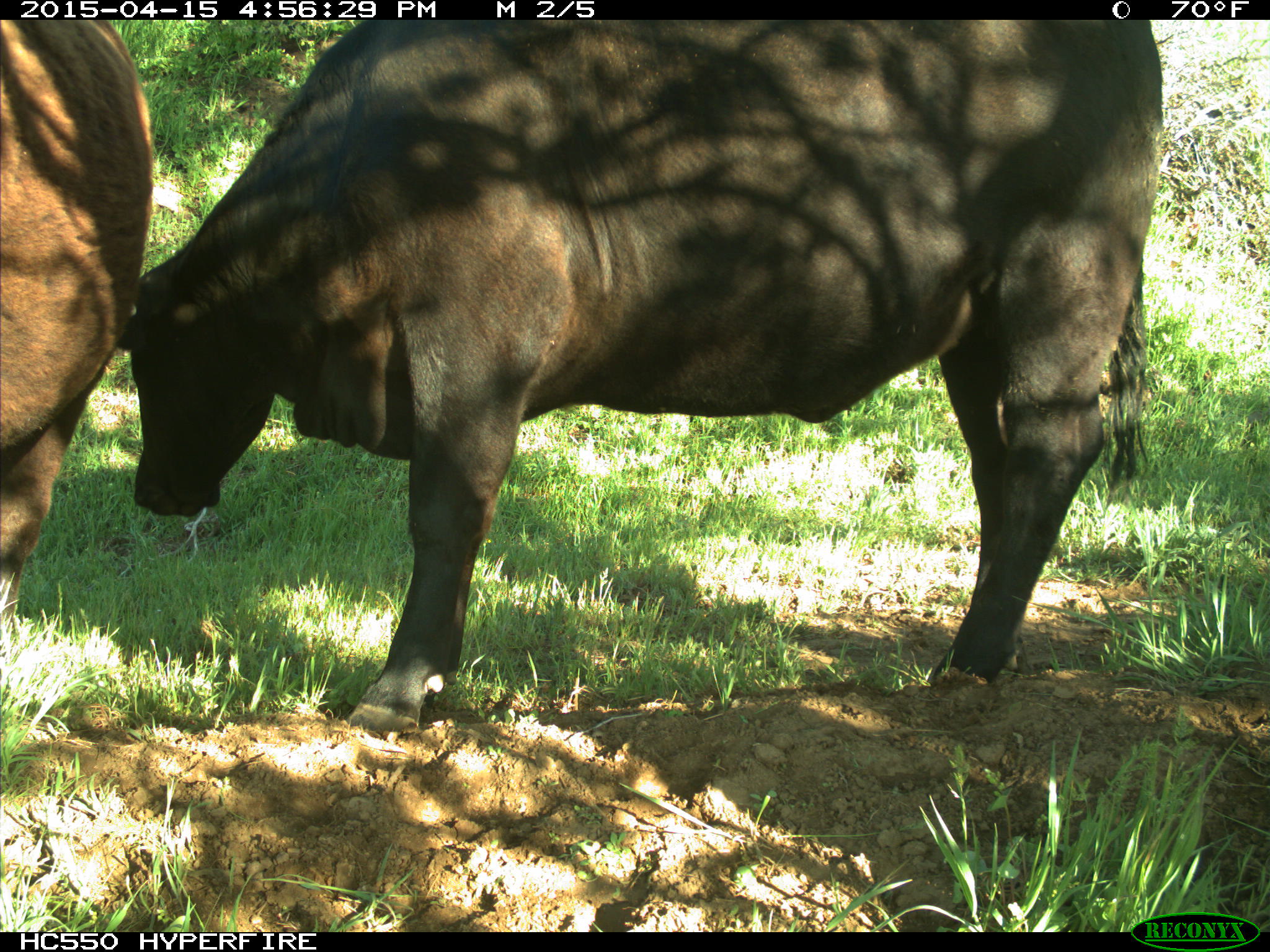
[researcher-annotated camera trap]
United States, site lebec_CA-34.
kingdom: Animalia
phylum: Chordata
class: Mammalia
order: Artiodactyla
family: Bovidae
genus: Bos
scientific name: Bos taurus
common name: domestic cow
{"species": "Bos taurus (domestic cow)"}